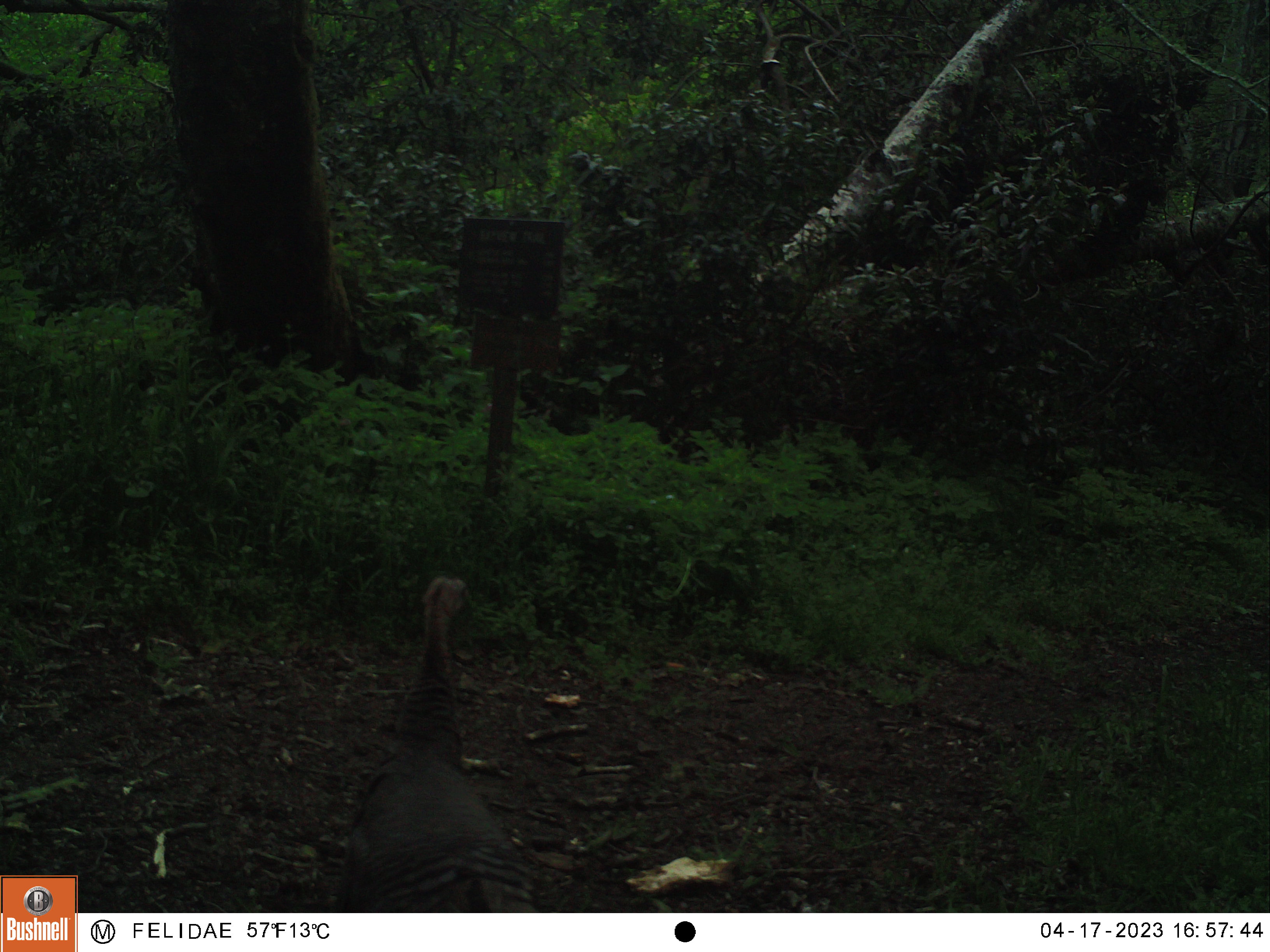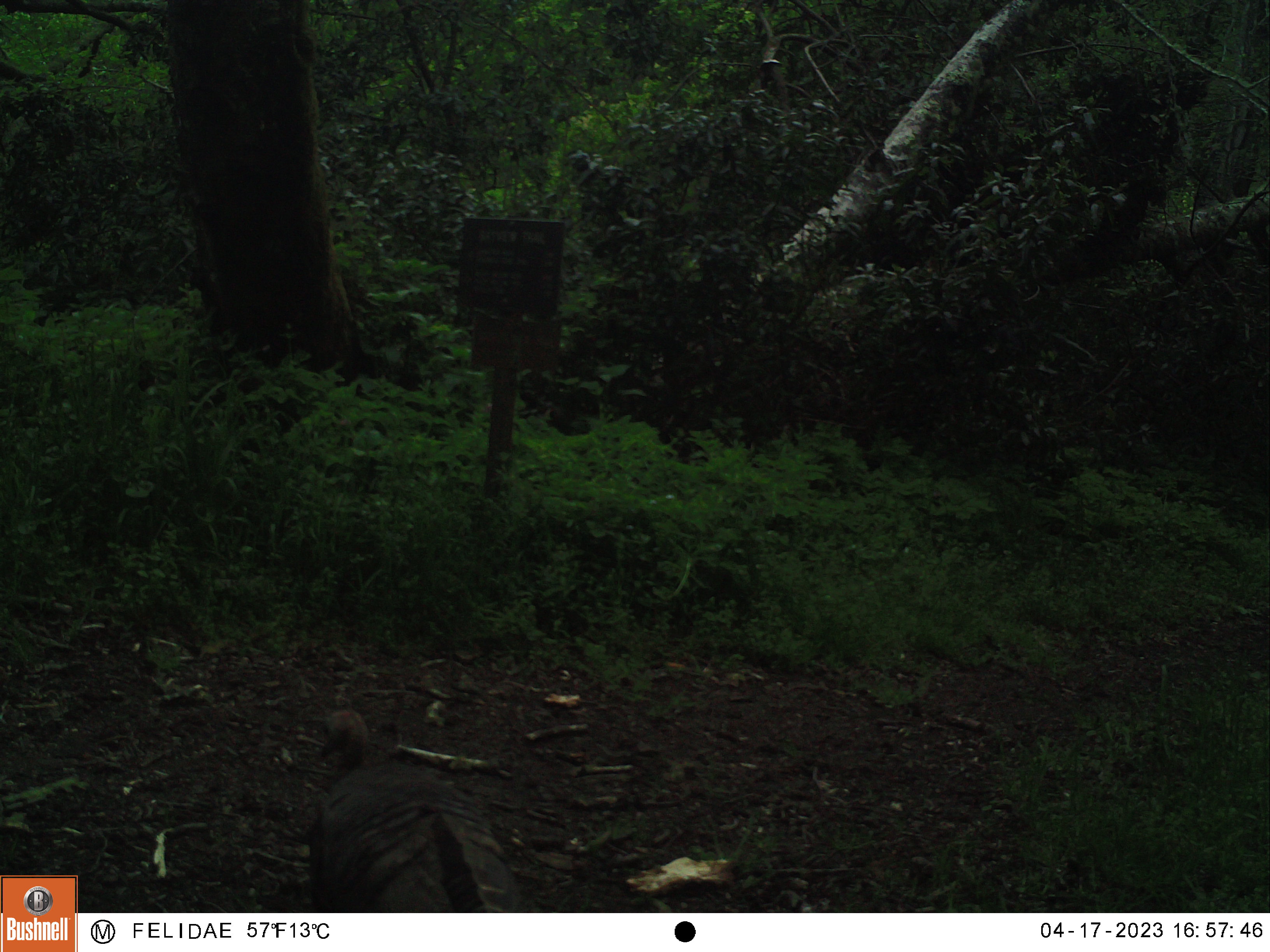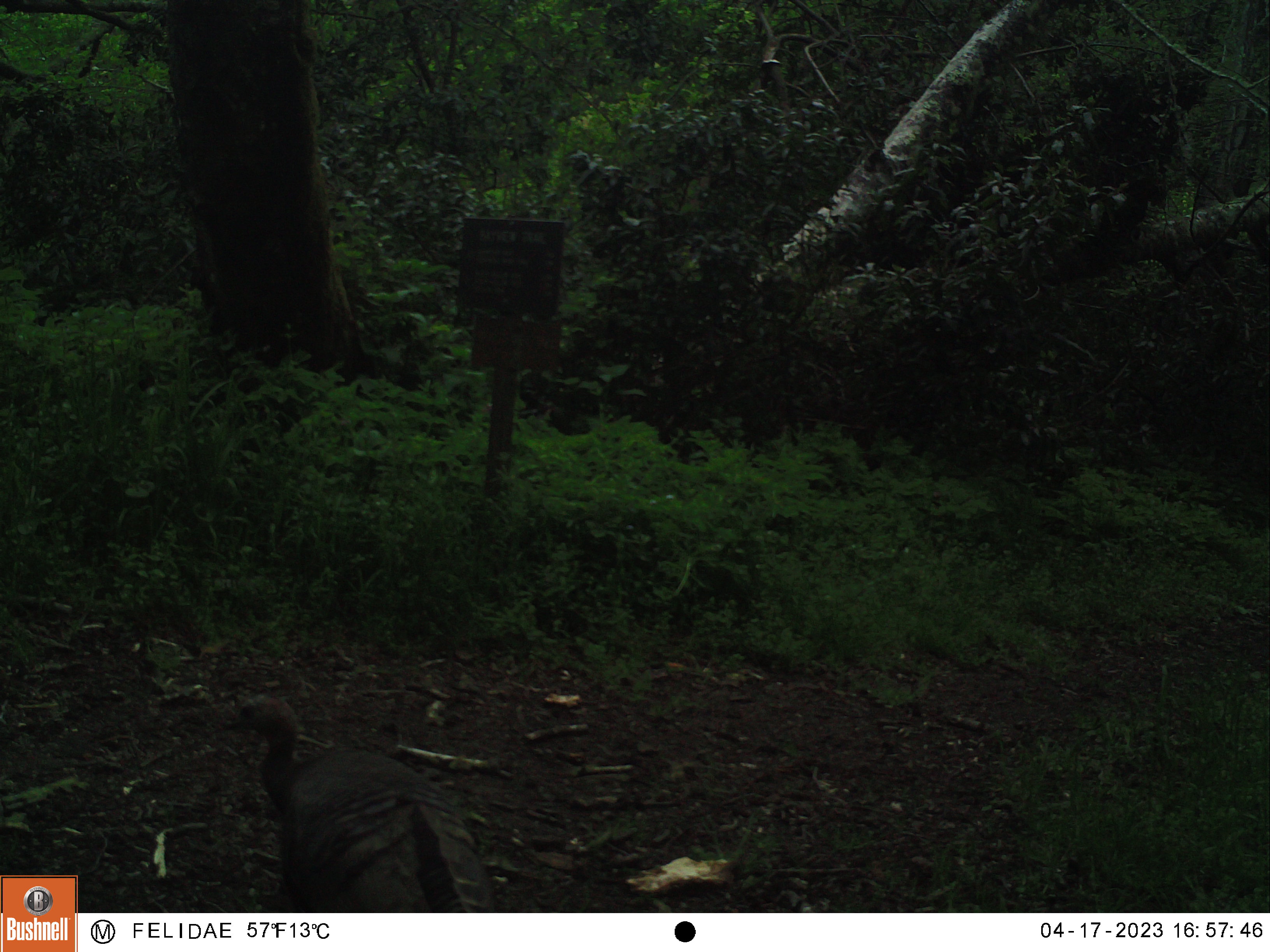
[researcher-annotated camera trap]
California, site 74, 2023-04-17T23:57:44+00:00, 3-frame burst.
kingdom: Animalia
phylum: Chordata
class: Aves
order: Galliformes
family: Phasianidae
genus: Meleagris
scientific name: Meleagris gallopavo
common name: turkey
Turkey (Meleagris gallopavo).